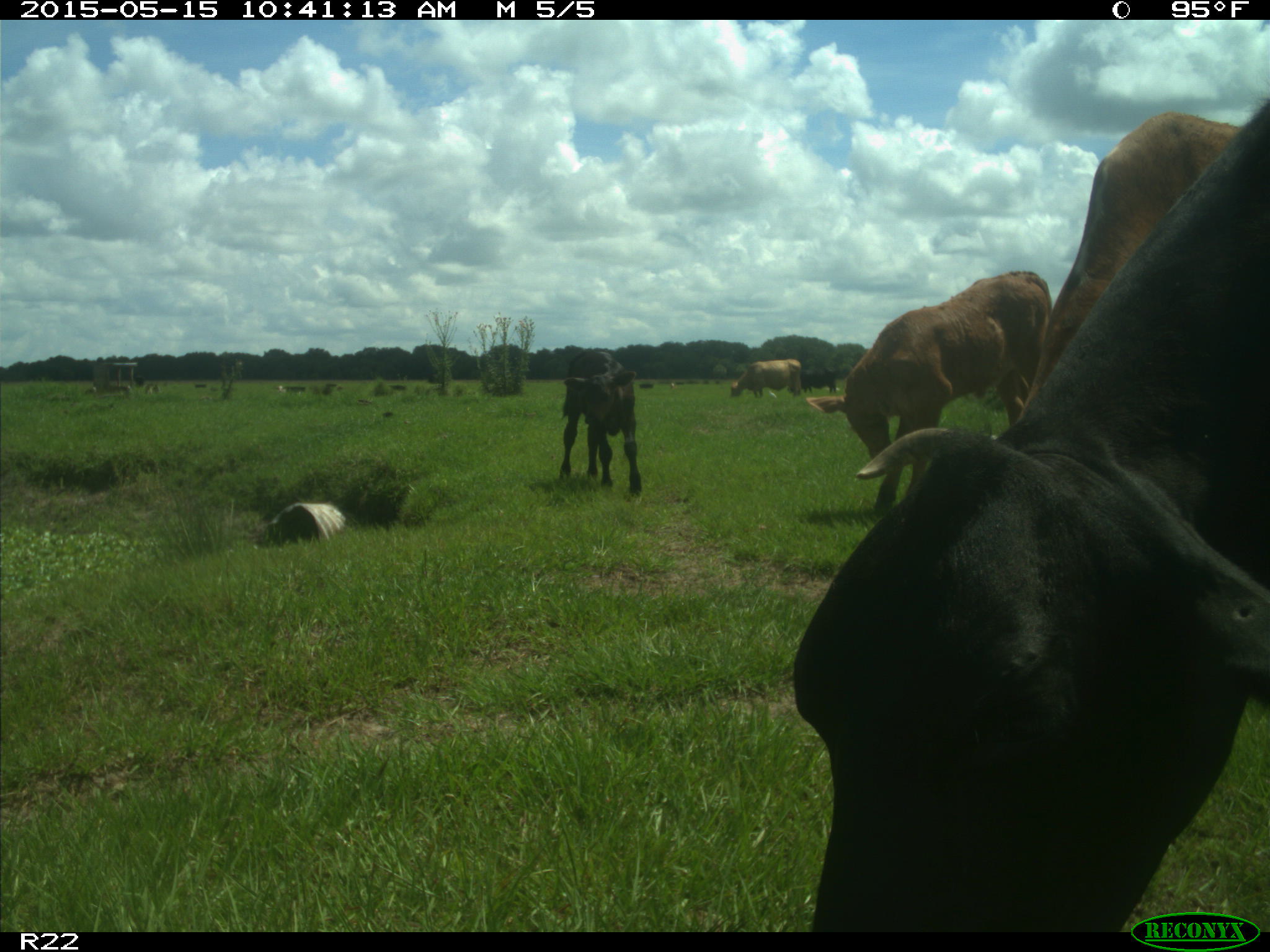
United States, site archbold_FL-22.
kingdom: Animalia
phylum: Chordata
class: Mammalia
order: Artiodactyla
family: Bovidae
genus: Bos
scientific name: Bos taurus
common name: domestic cow